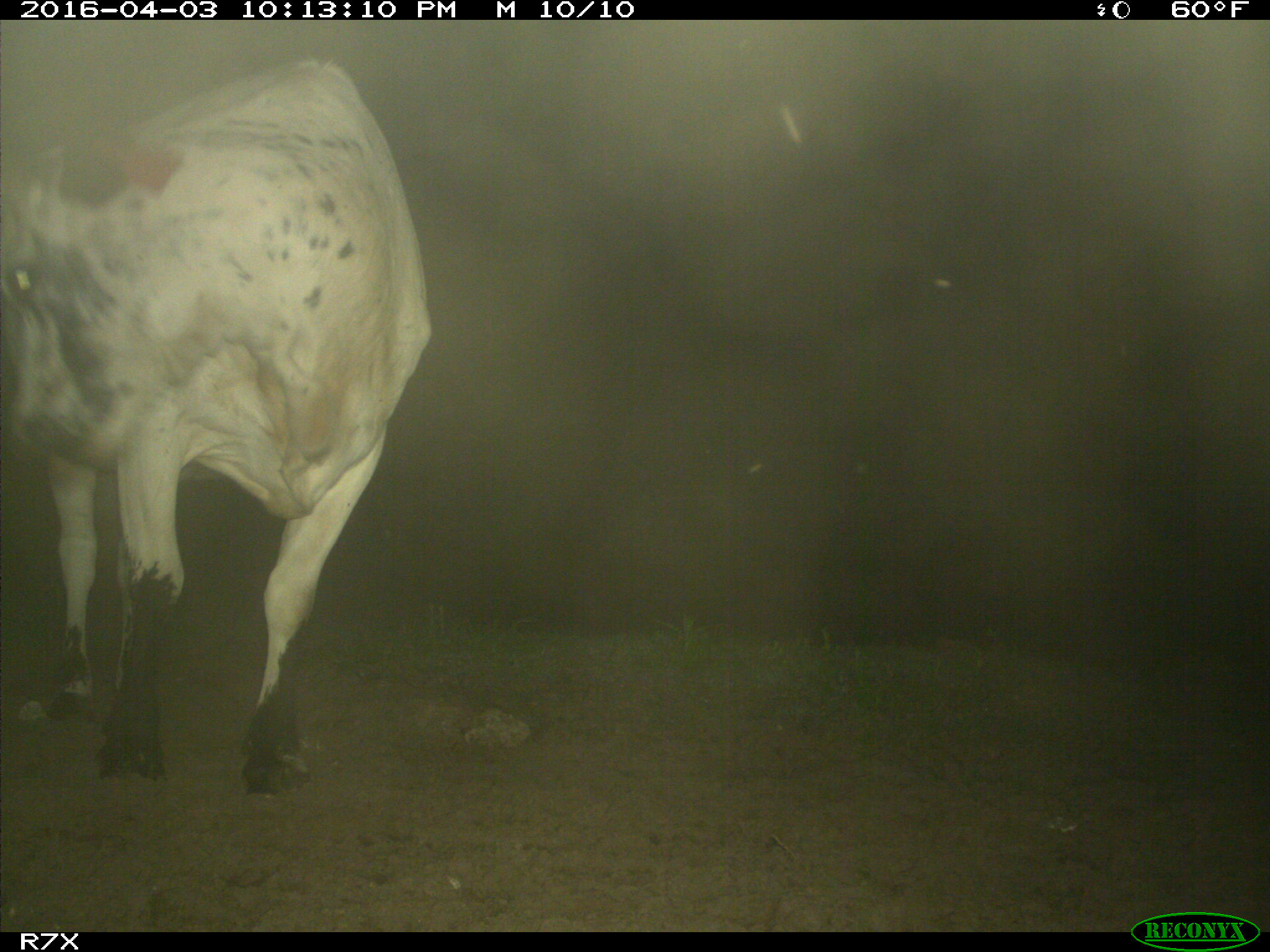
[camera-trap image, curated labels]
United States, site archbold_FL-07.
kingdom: Animalia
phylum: Chordata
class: Mammalia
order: Artiodactyla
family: Bovidae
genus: Bos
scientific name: Bos taurus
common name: domestic cow